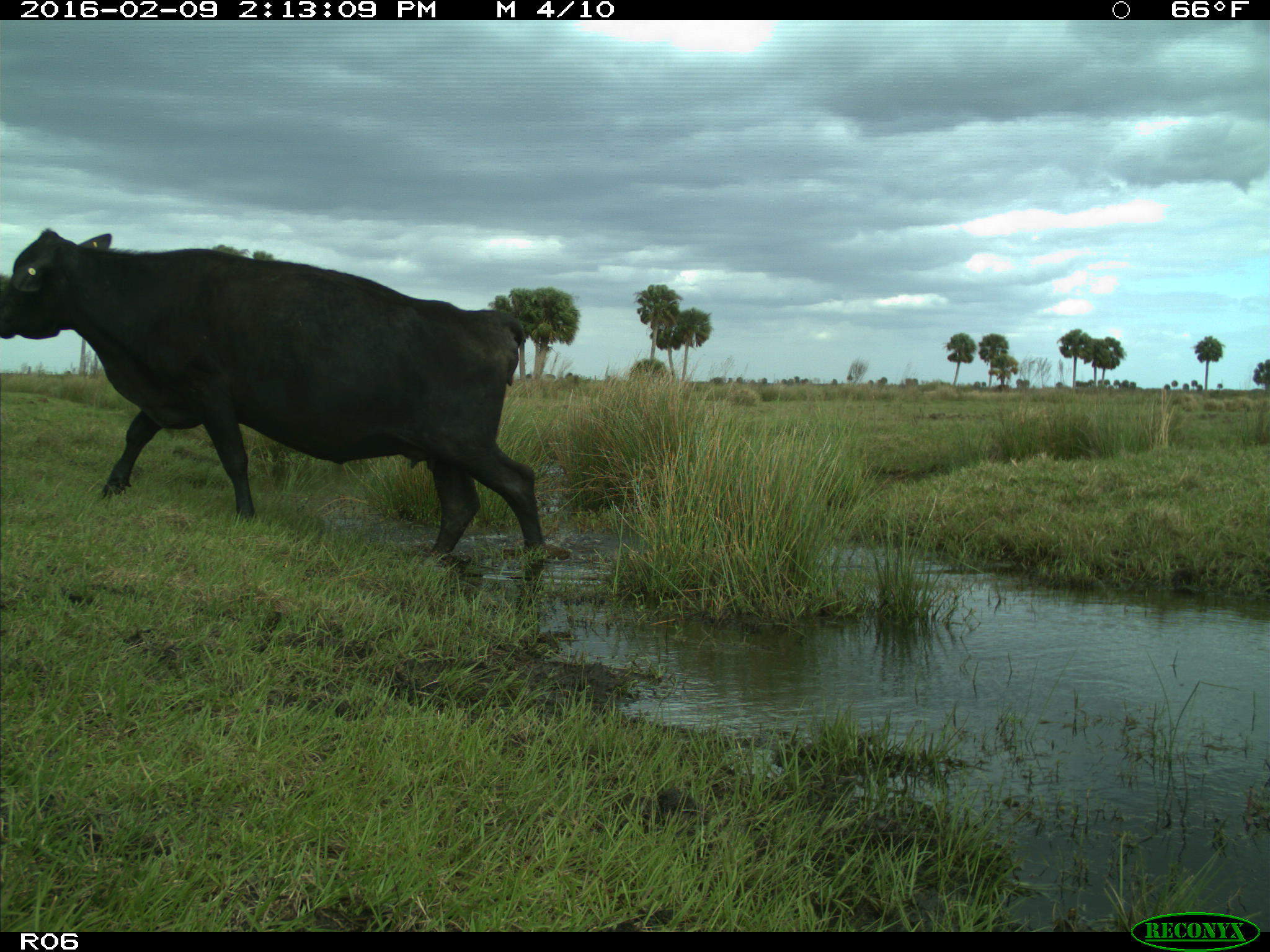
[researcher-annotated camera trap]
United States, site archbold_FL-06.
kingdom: Animalia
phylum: Chordata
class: Mammalia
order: Artiodactyla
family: Bovidae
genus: Bos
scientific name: Bos taurus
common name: domestic cow